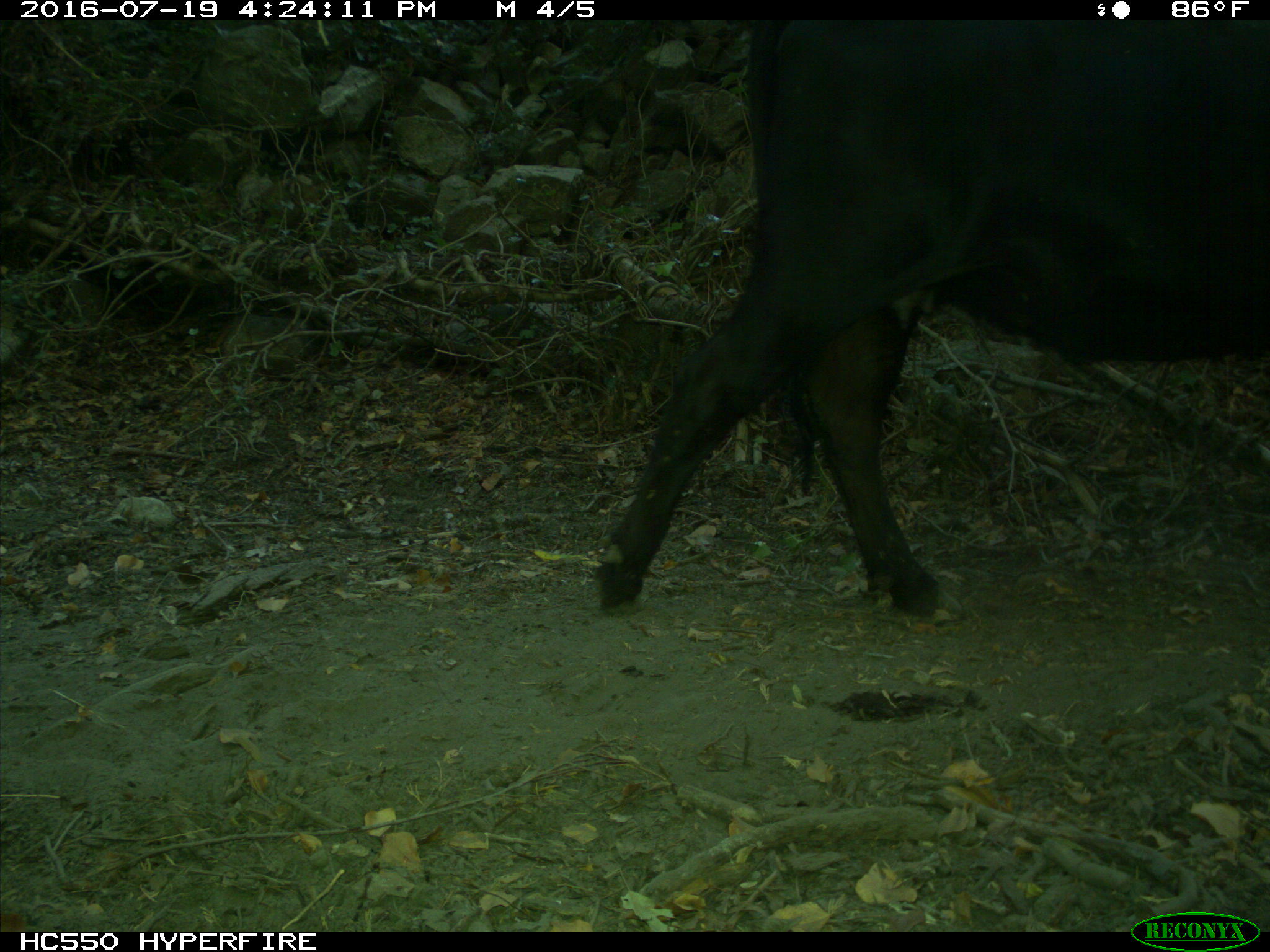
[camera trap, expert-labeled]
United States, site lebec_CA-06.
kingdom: Animalia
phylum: Chordata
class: Mammalia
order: Artiodactyla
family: Bovidae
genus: Bos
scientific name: Bos taurus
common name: domestic cow